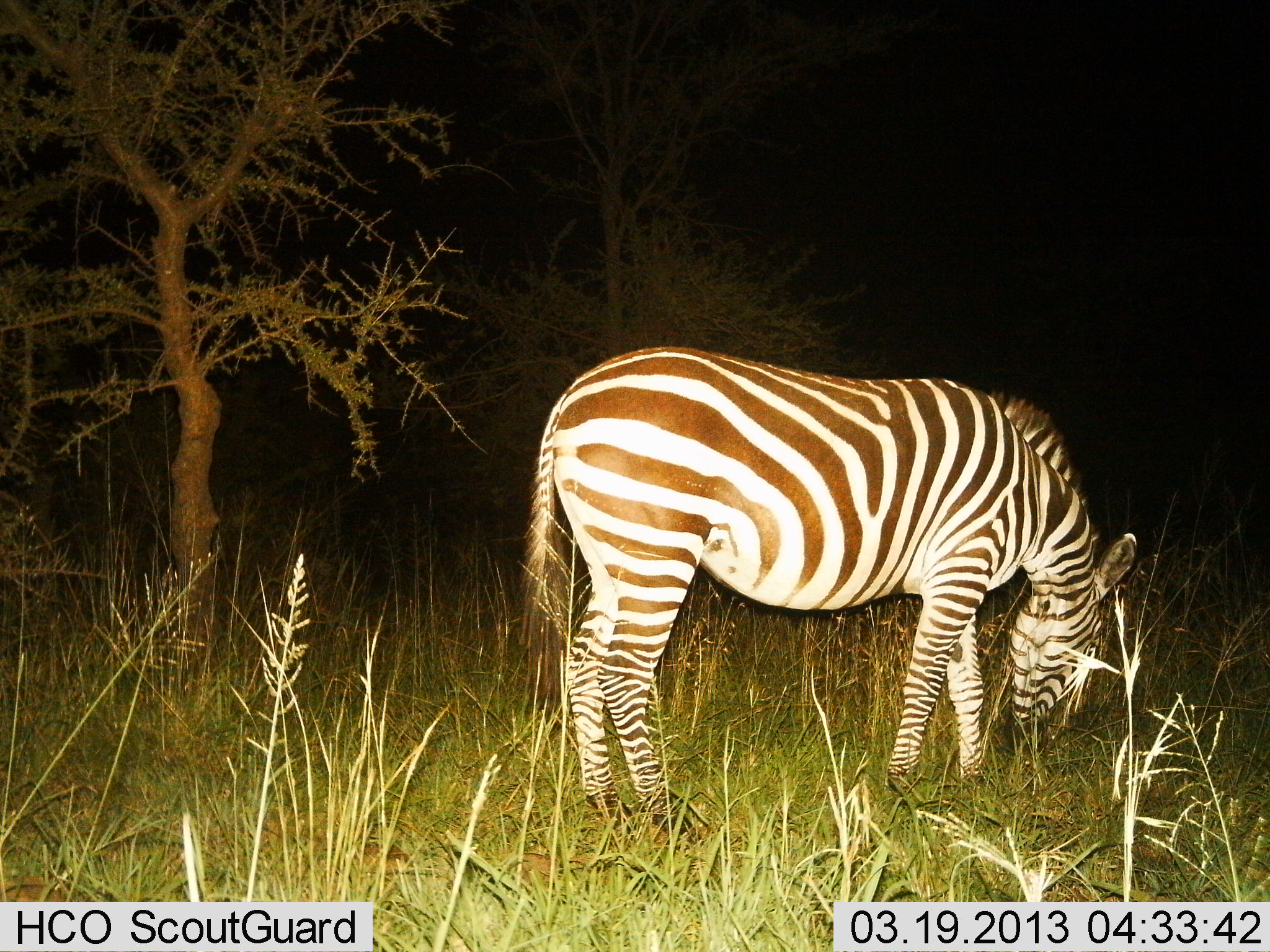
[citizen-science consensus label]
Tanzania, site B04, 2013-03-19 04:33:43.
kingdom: Animalia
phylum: Chordata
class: Mammalia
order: Perissodactyla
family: Equidae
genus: Equus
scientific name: Equus quagga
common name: plains zebra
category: zebra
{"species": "zebra (plains zebra) (Equus quagga)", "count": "1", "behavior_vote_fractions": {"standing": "30%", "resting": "0%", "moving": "3%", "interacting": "0%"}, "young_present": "0%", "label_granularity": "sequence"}